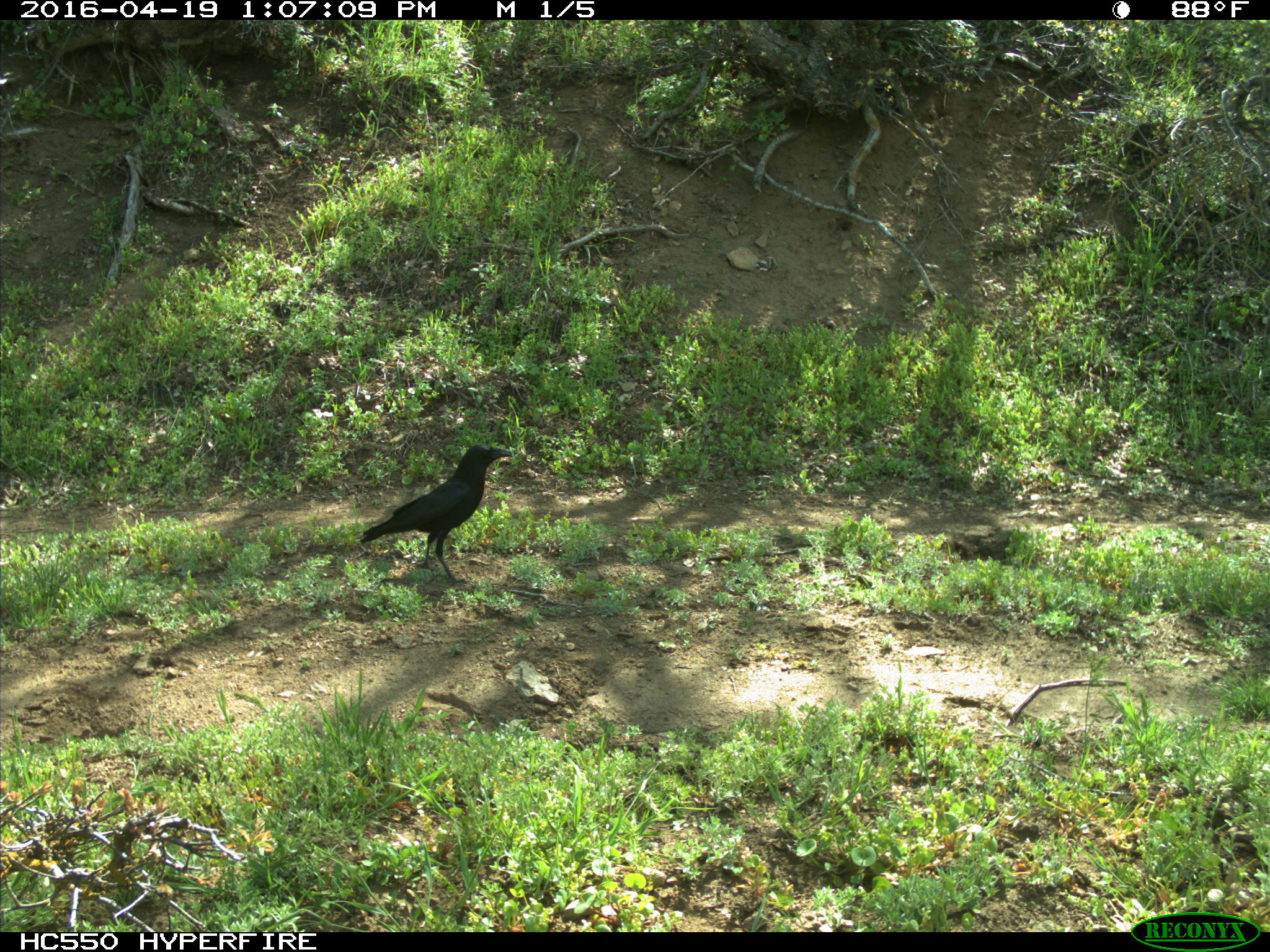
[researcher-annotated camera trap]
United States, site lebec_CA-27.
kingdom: Animalia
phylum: Chordata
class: Aves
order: Passeriformes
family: Corvidae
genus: Corvus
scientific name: Corvus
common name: crows and ravens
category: unidentified corvus